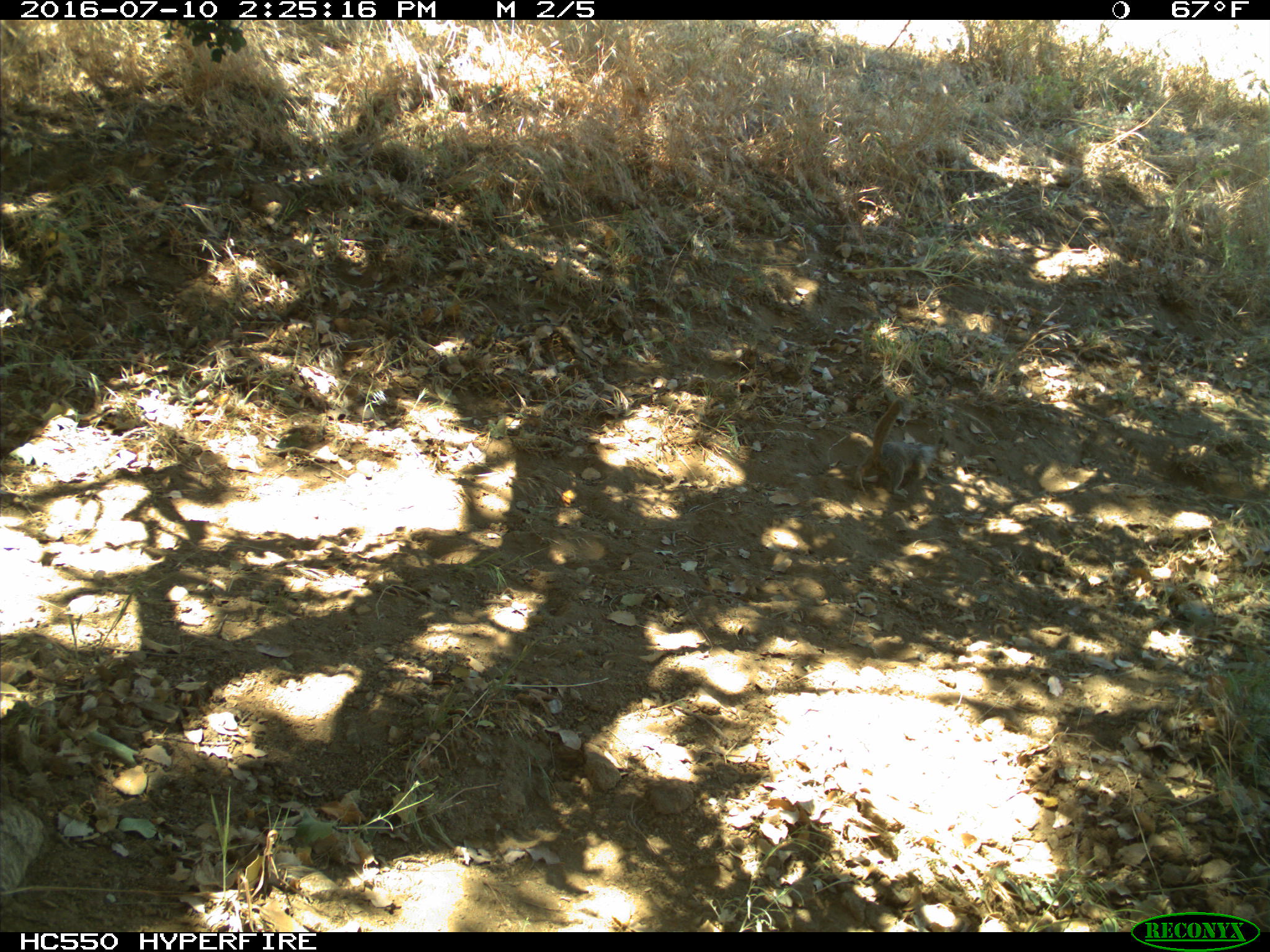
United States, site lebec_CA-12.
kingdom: Animalia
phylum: Chordata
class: Mammalia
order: Rodentia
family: Sciuridae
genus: Otospermophilus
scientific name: Otospermophilus beecheyi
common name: california ground squirrel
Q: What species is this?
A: Otospermophilus beecheyi (california ground squirrel).